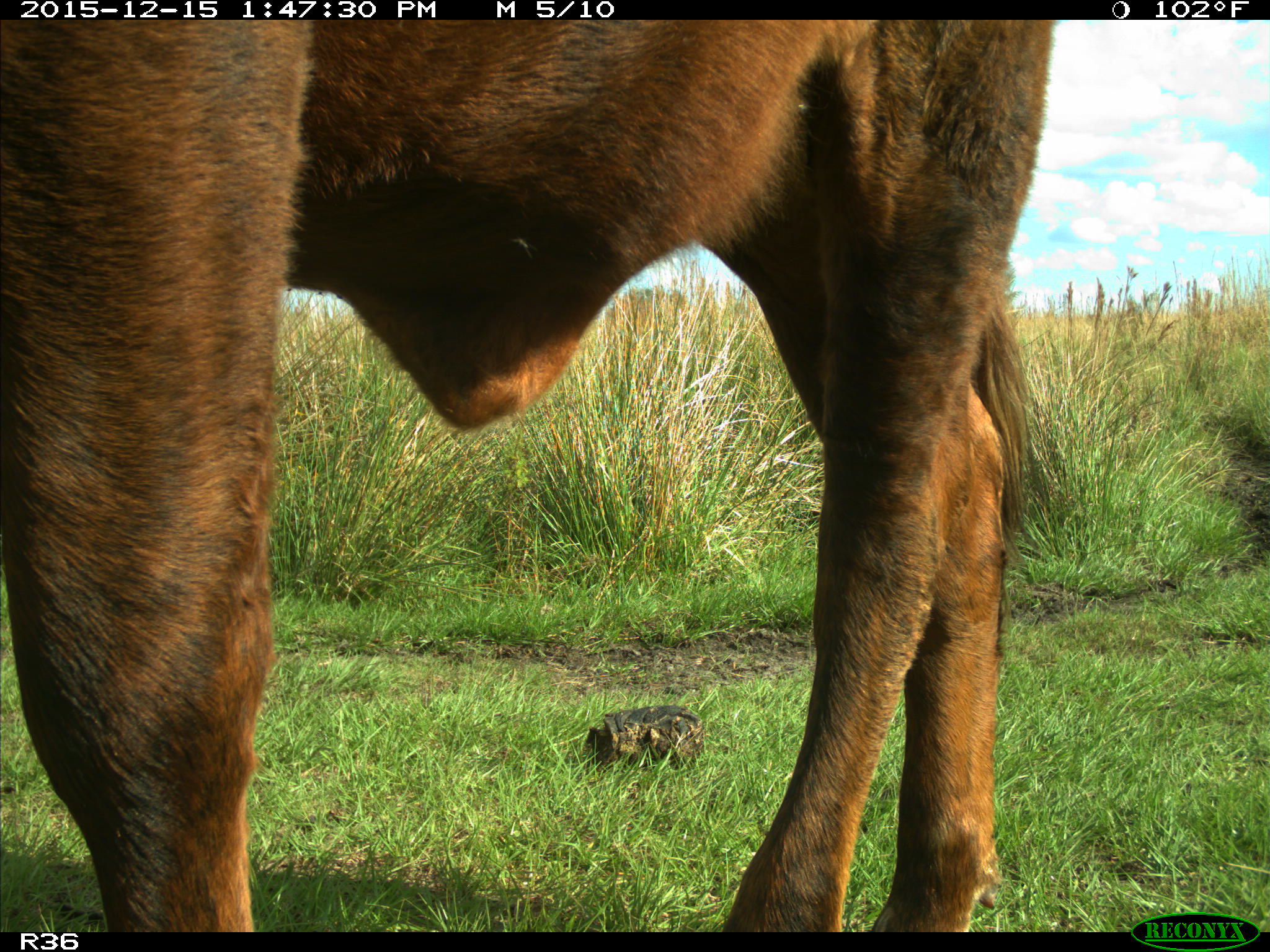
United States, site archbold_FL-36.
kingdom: Animalia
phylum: Chordata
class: Mammalia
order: Artiodactyla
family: Bovidae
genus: Bos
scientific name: Bos taurus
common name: domestic cow